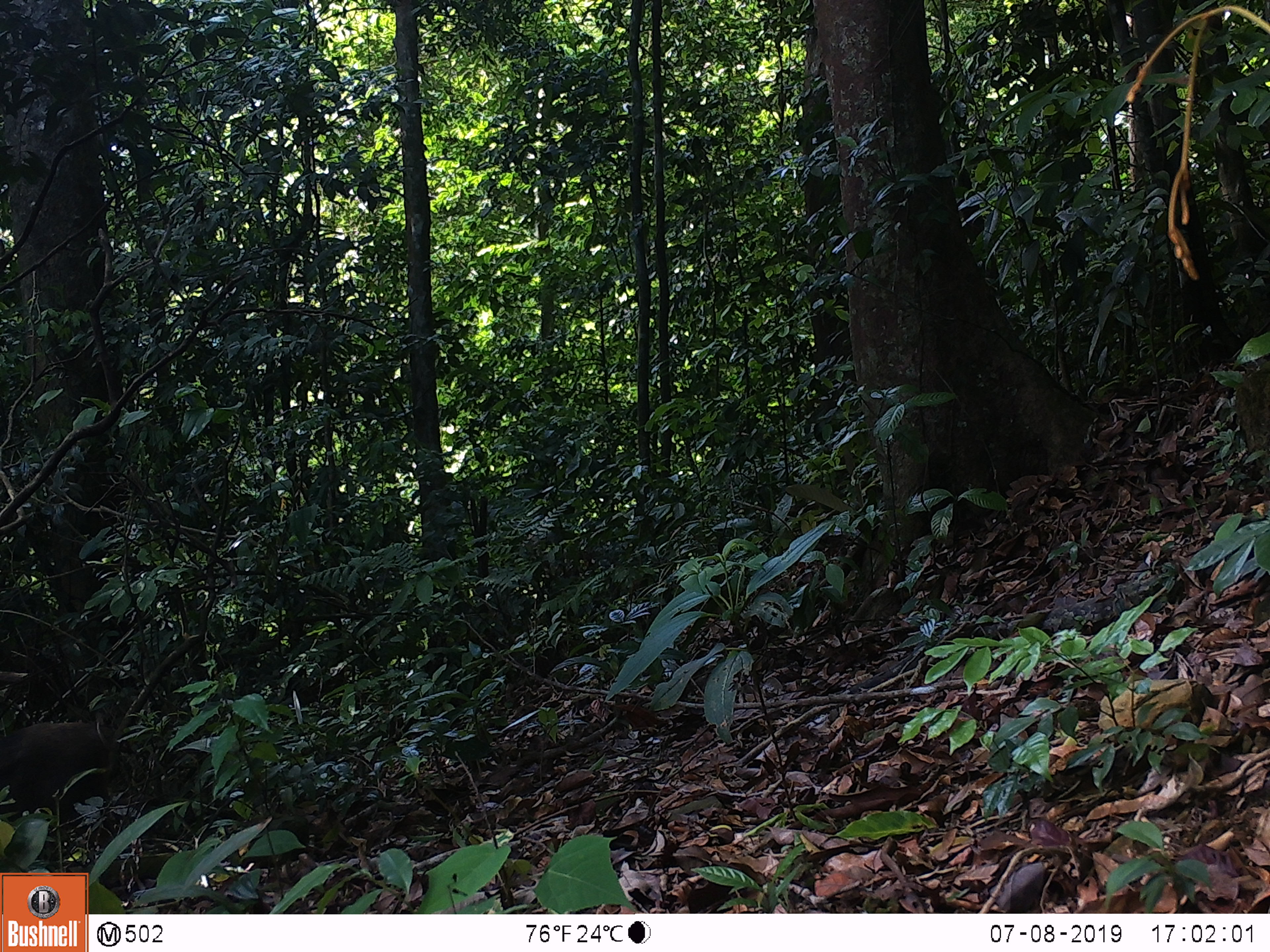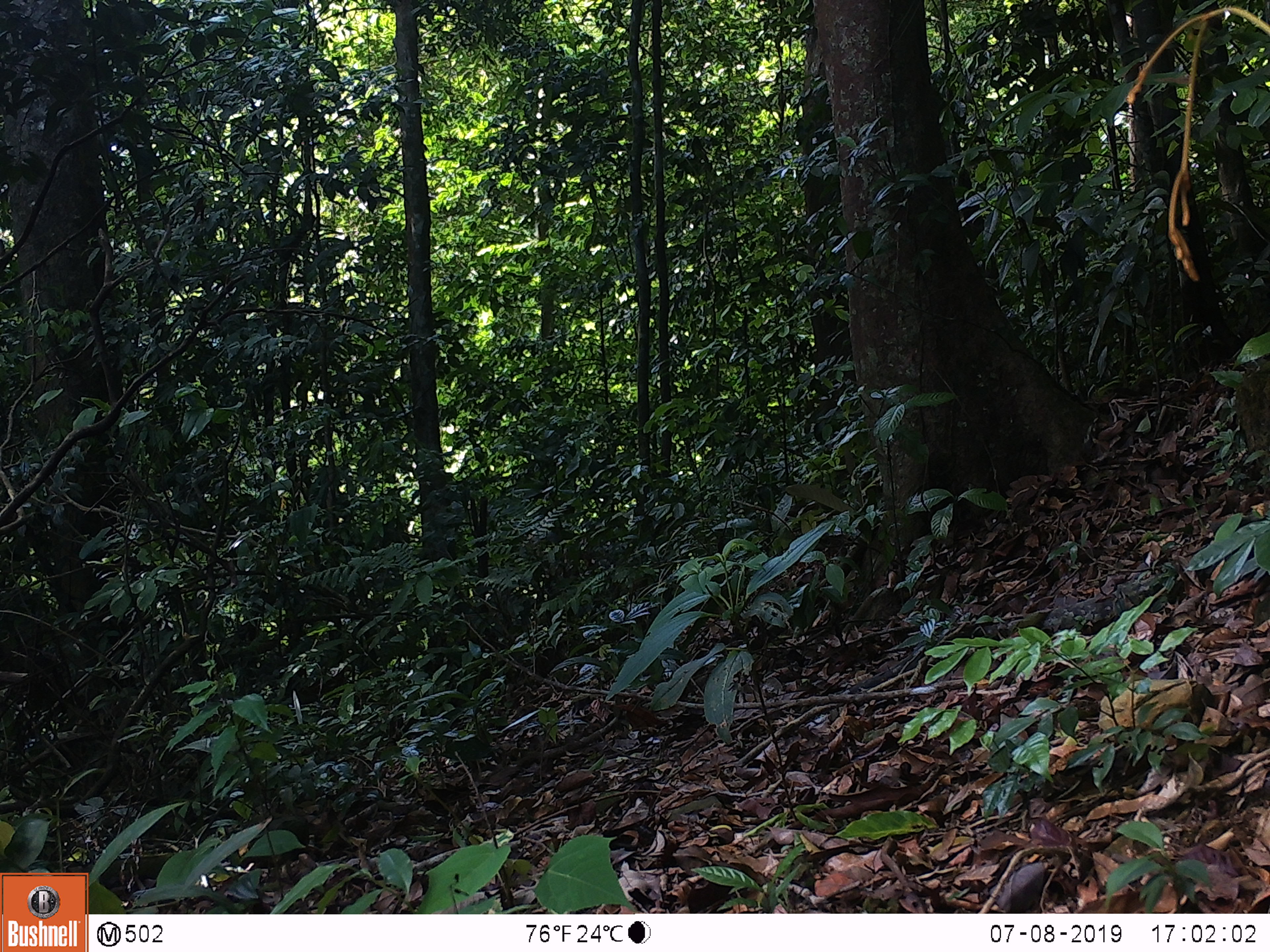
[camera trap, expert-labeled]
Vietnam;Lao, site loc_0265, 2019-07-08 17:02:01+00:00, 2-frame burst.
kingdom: Animalia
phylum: Chordata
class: Mammalia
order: Artiodactyla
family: Suidae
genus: Sus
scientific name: Sus scrofa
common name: eurasian wild pig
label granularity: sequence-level